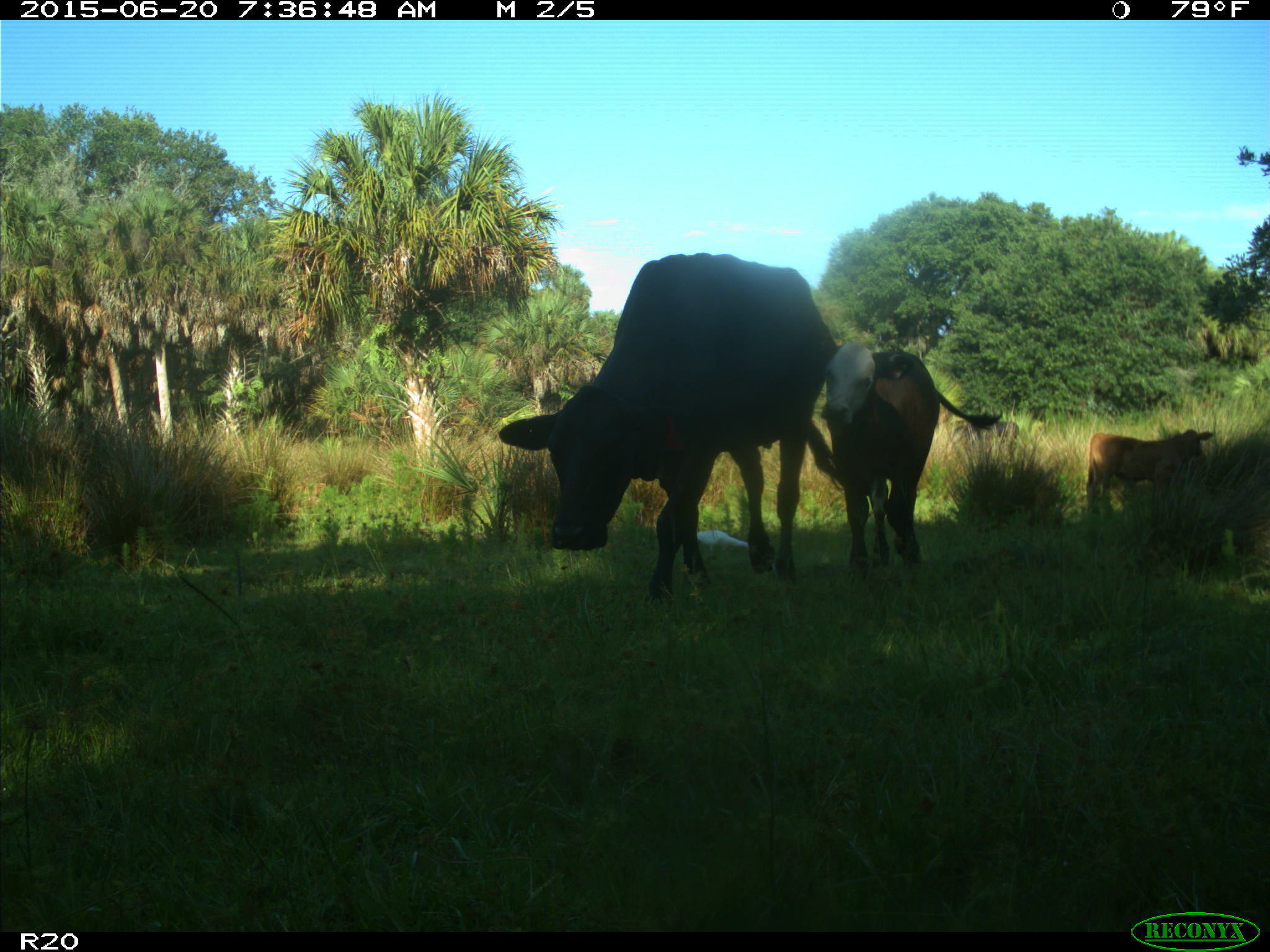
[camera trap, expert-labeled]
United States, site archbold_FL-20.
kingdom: Animalia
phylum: Chordata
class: Mammalia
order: Artiodactyla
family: Bovidae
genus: Bos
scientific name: Bos taurus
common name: domestic cow